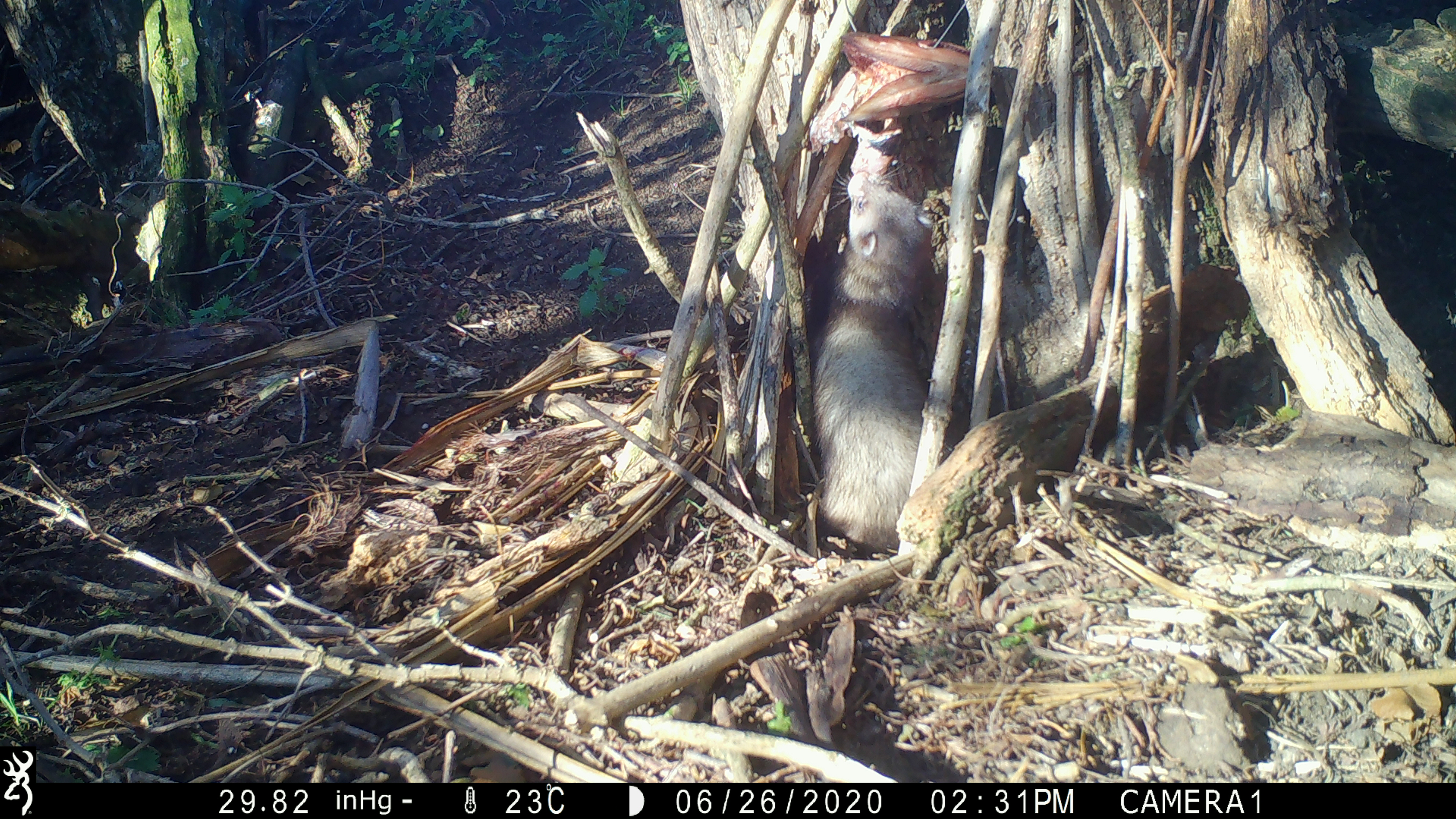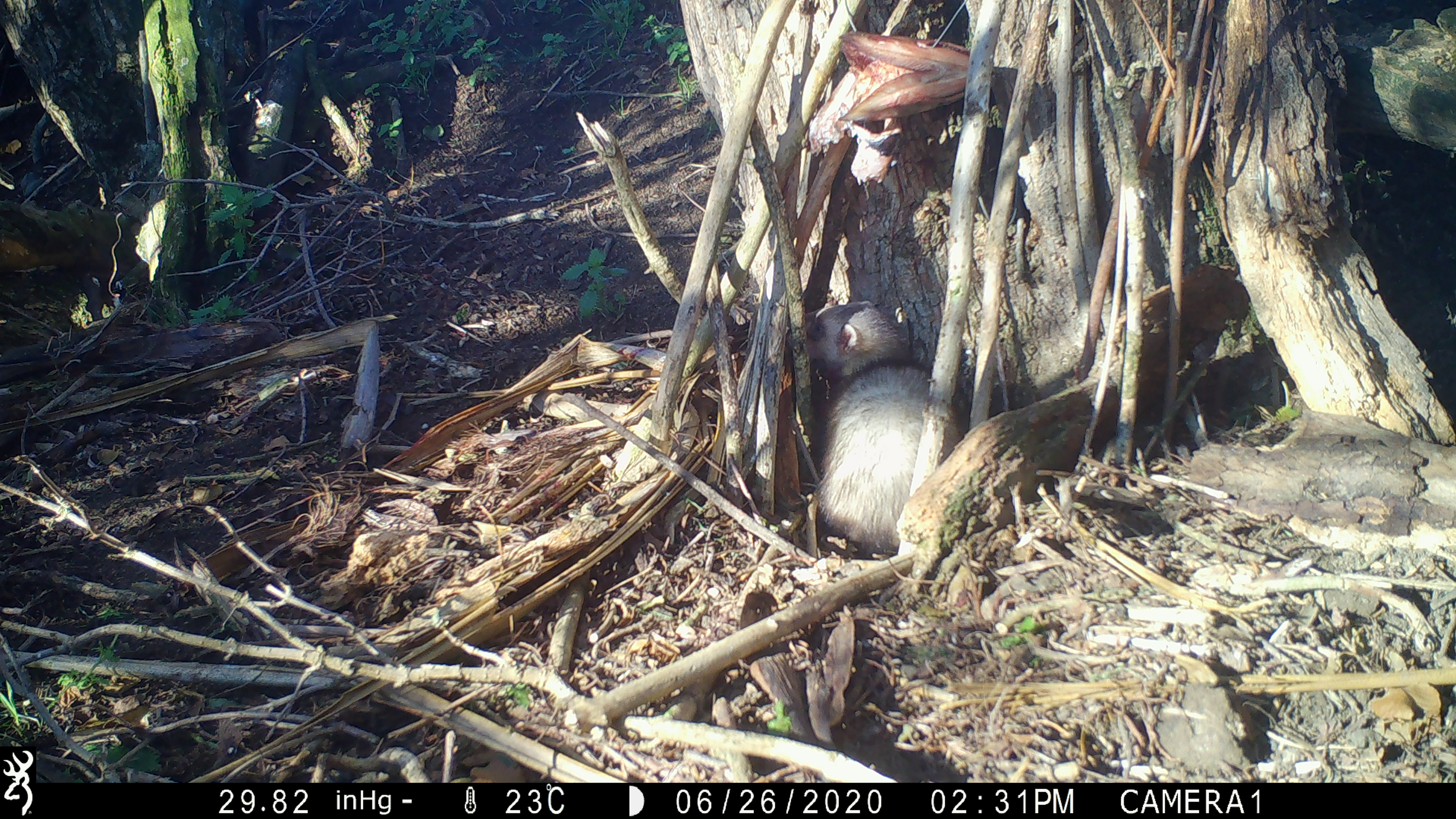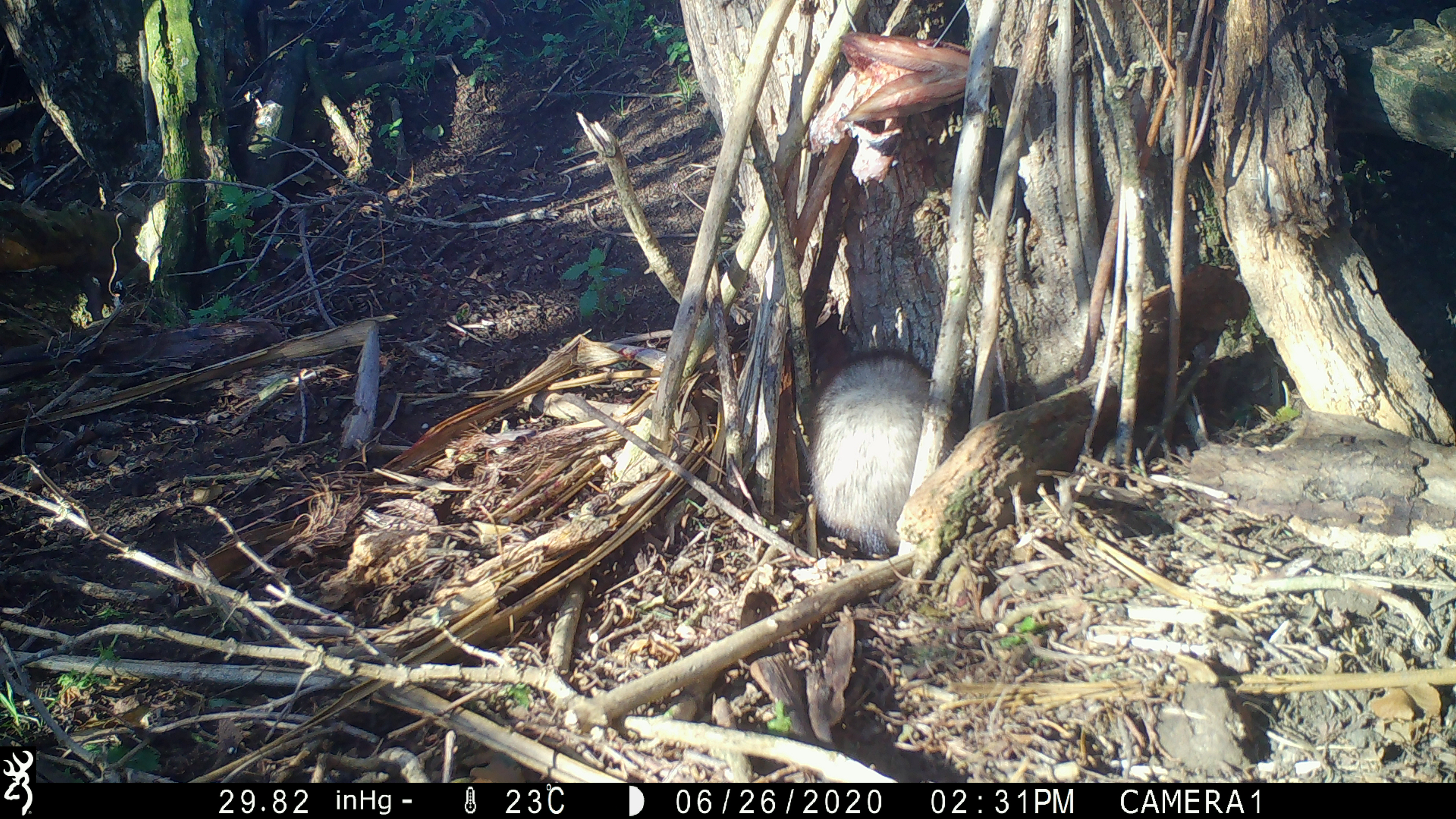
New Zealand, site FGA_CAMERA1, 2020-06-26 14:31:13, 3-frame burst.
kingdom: Animalia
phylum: Chordata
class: Mammalia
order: Carnivora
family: Mustelidae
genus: Mustela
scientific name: Mustela furo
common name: ferret